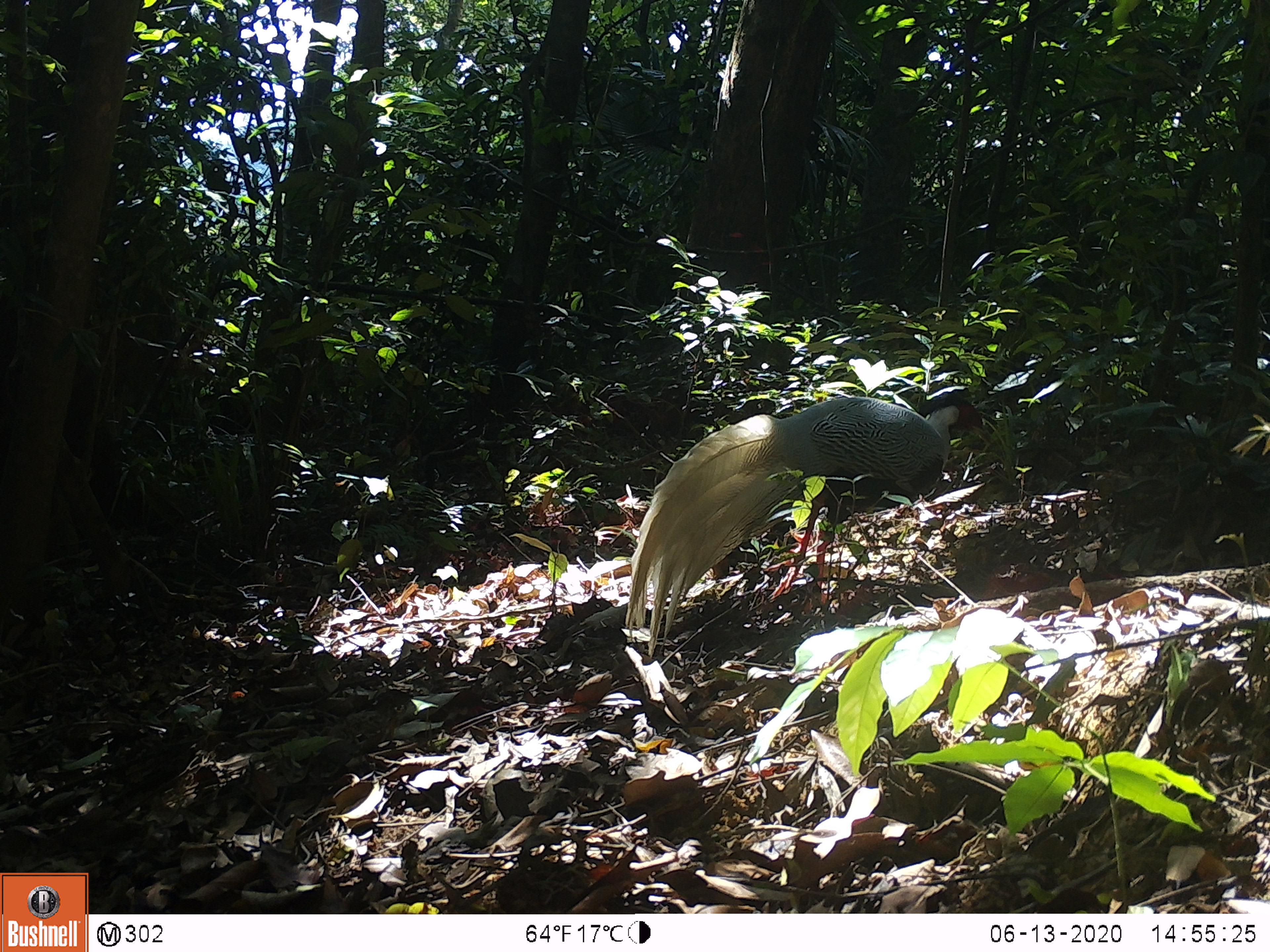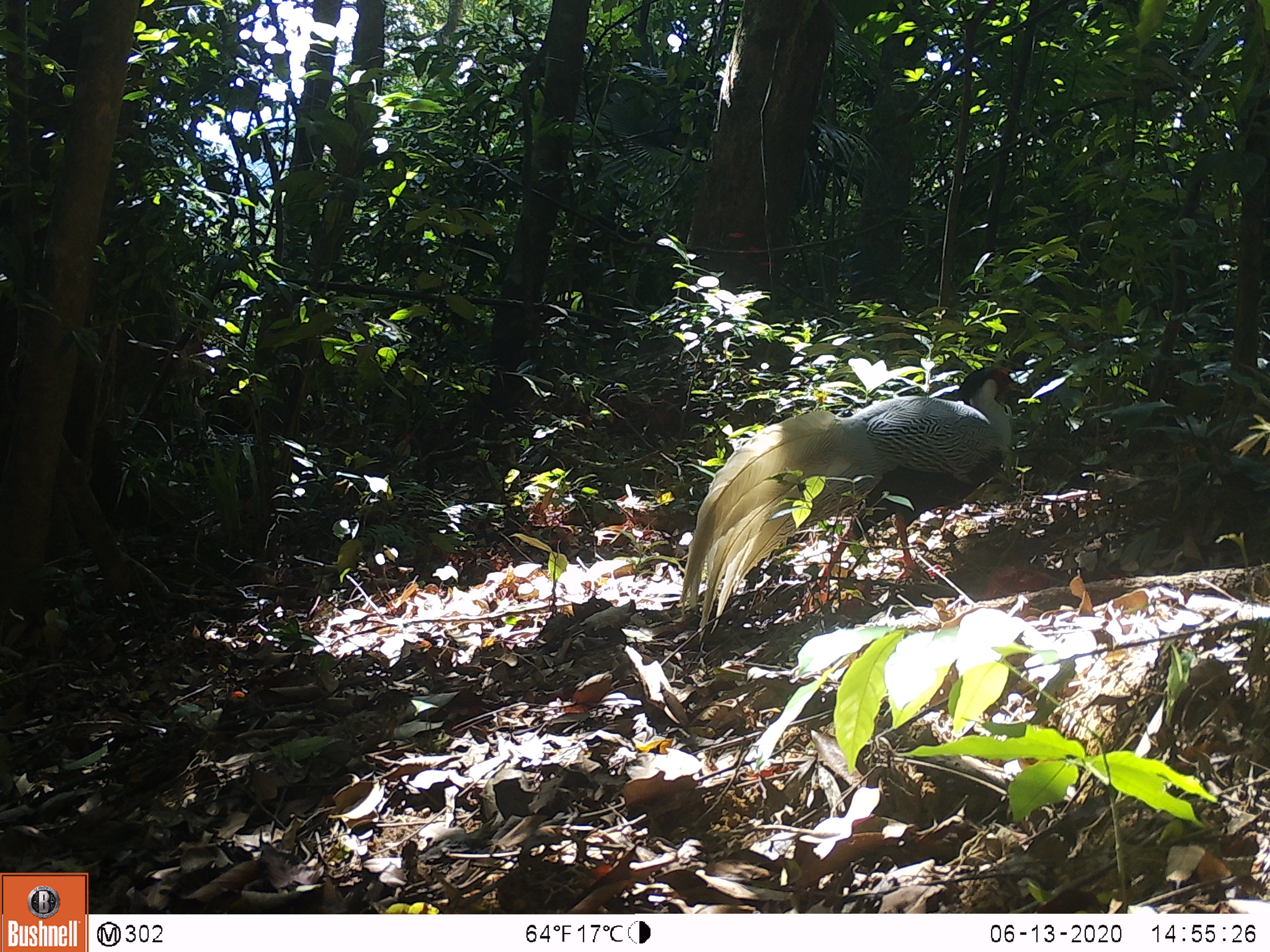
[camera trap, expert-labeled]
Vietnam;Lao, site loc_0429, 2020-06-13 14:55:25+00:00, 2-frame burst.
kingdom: Animalia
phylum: Chordata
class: Aves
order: Galliformes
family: Phasianidae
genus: Lophura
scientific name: Lophura nycthemera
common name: silver pheasant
Silver pheasant (Lophura nycthemera). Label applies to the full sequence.